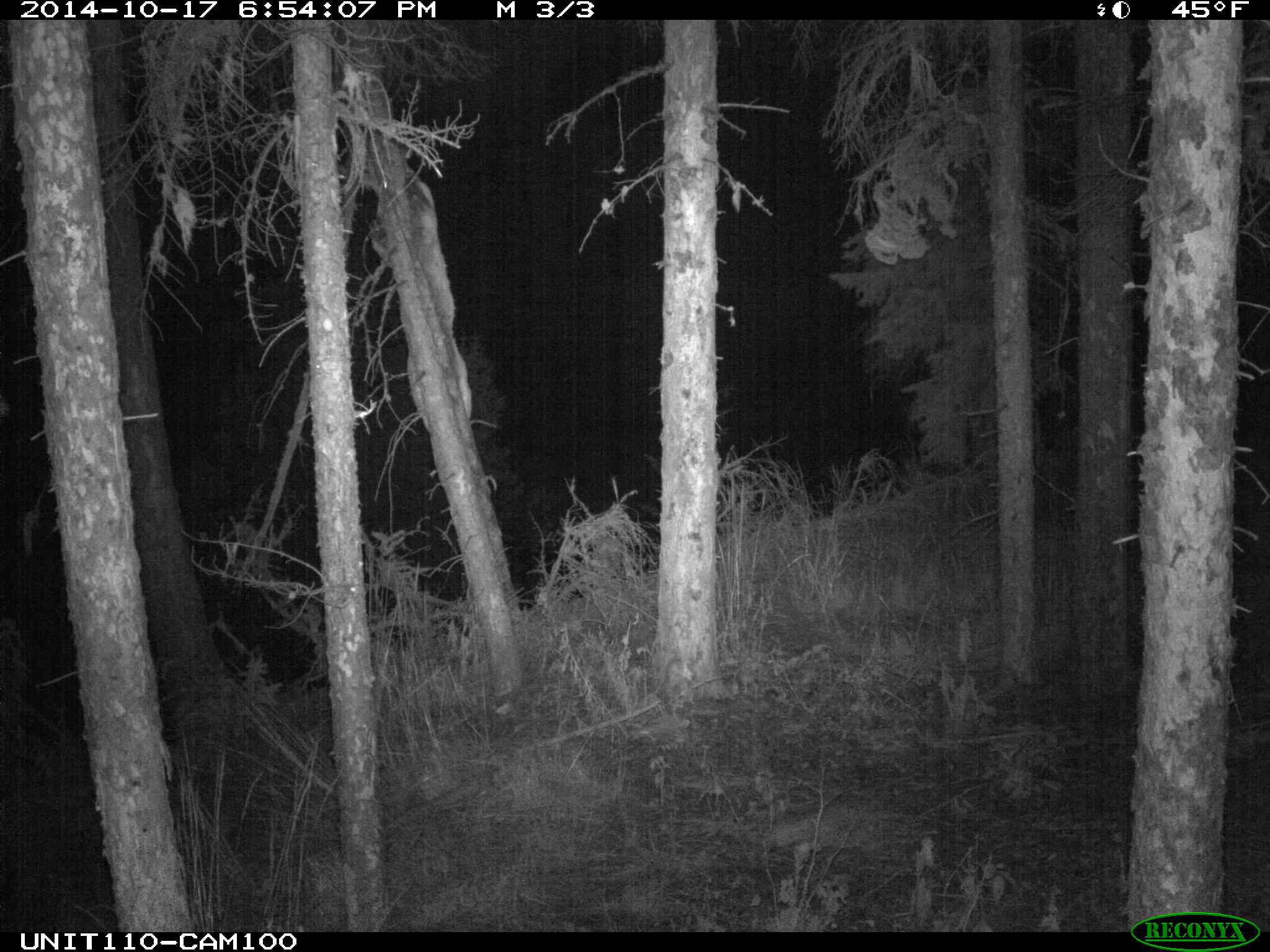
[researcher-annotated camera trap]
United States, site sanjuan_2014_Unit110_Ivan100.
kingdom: Animalia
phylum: Chordata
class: Mammalia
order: Carnivora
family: Felidae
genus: Puma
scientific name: Puma concolor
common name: mountain lion